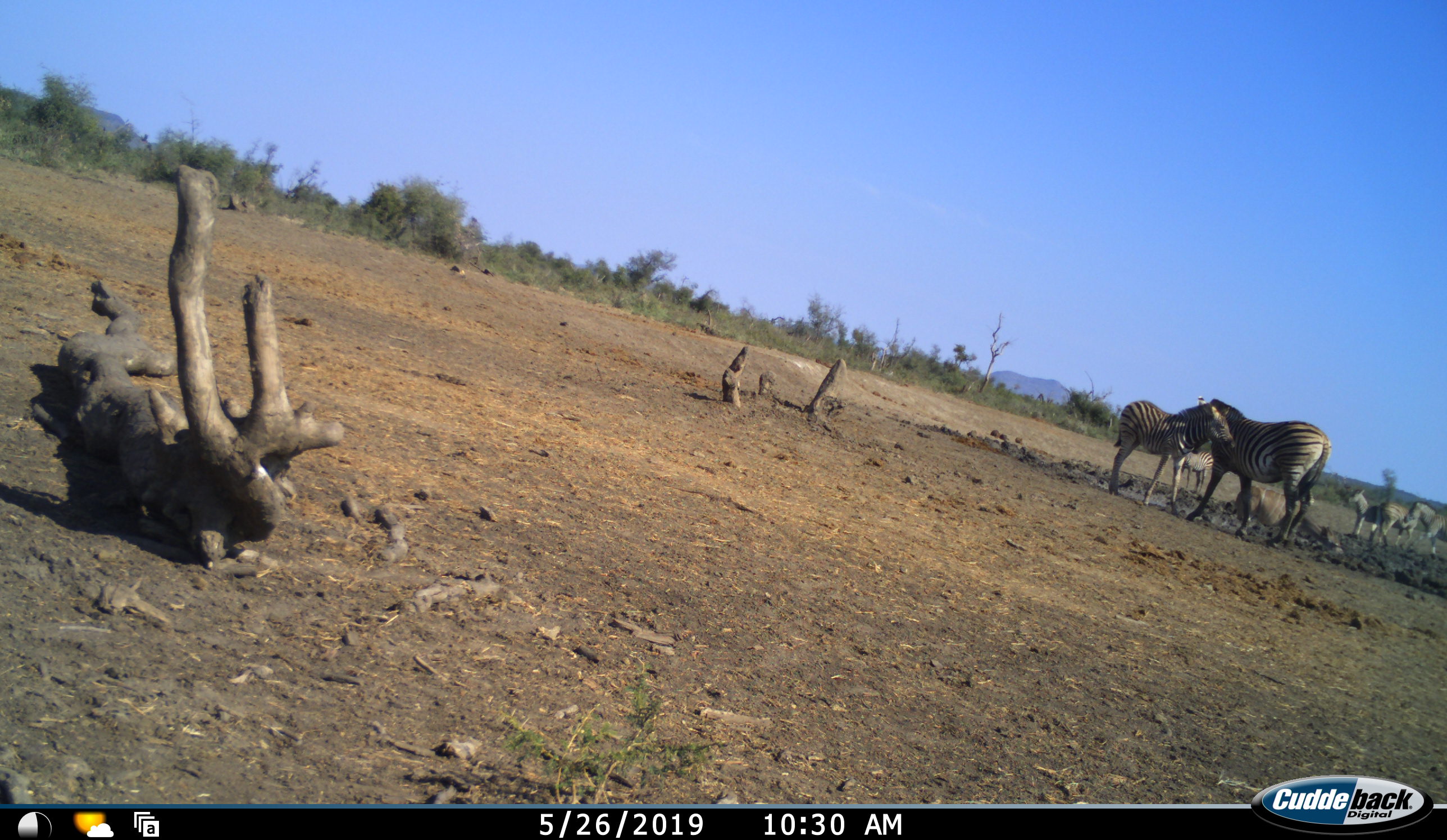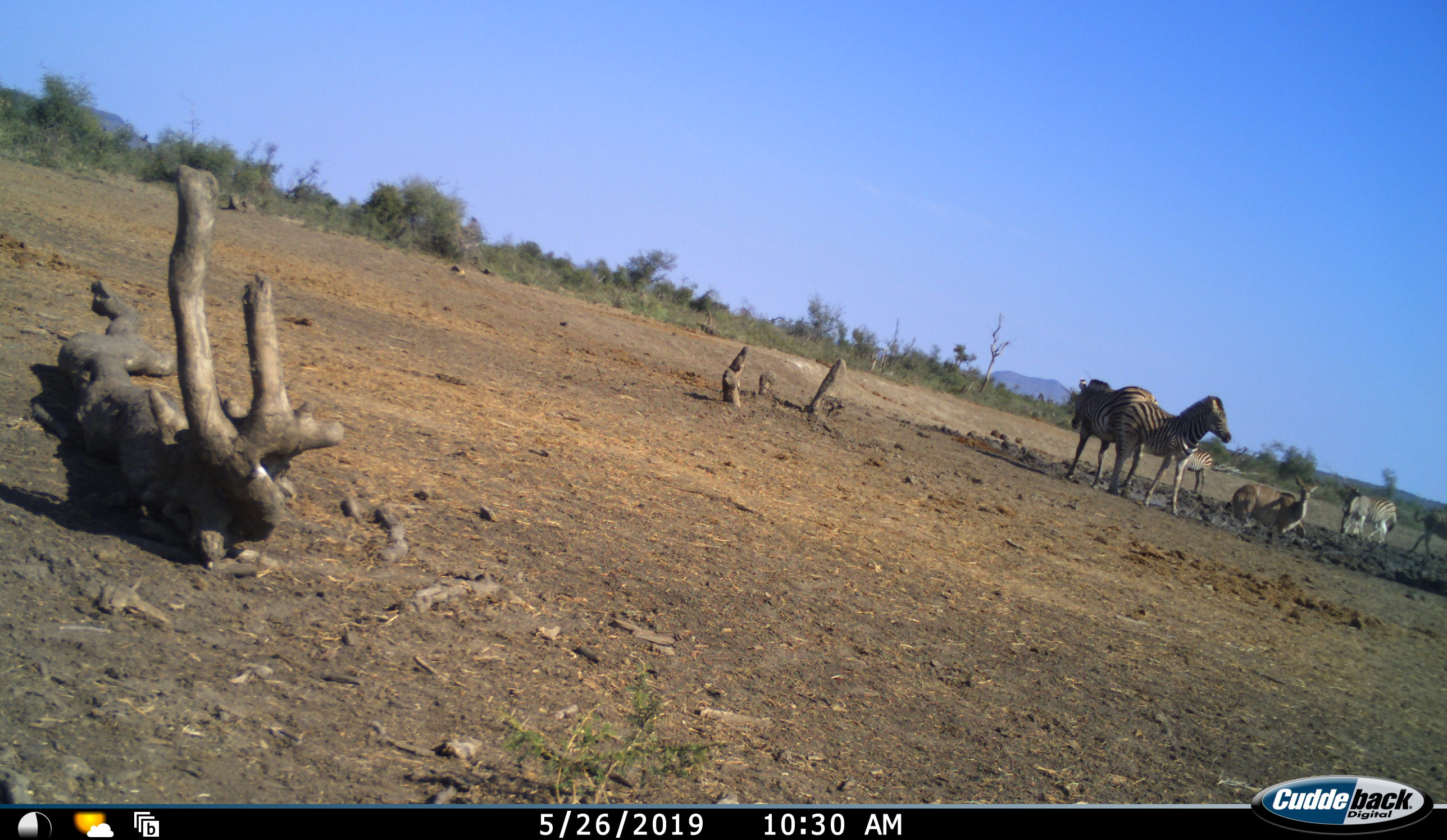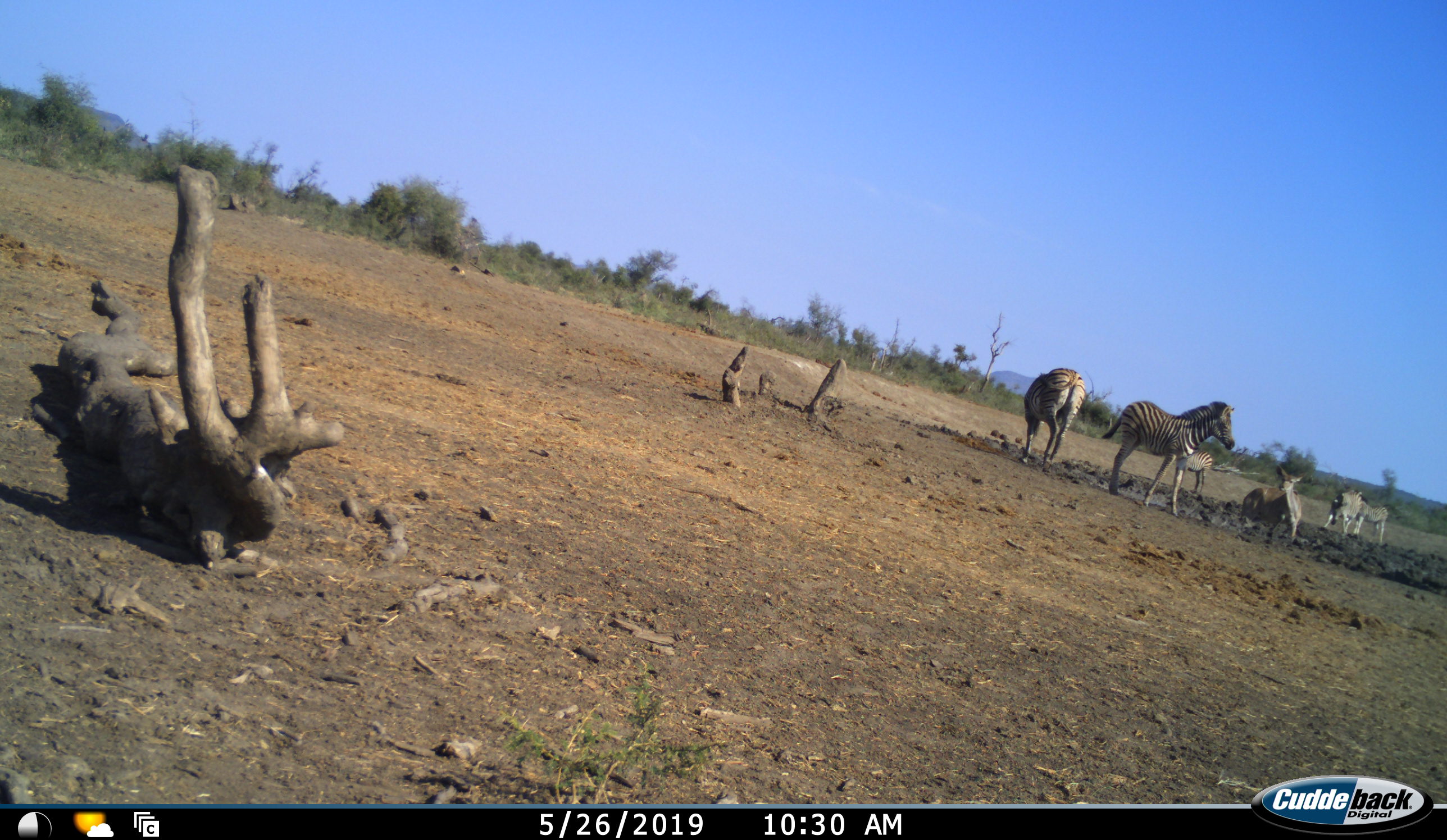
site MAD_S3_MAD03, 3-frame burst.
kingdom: Animalia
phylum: Chordata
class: Mammalia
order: Perissodactyla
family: Equidae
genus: Equus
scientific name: Equus quagga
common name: plains zebra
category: zebraplains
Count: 6.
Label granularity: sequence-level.